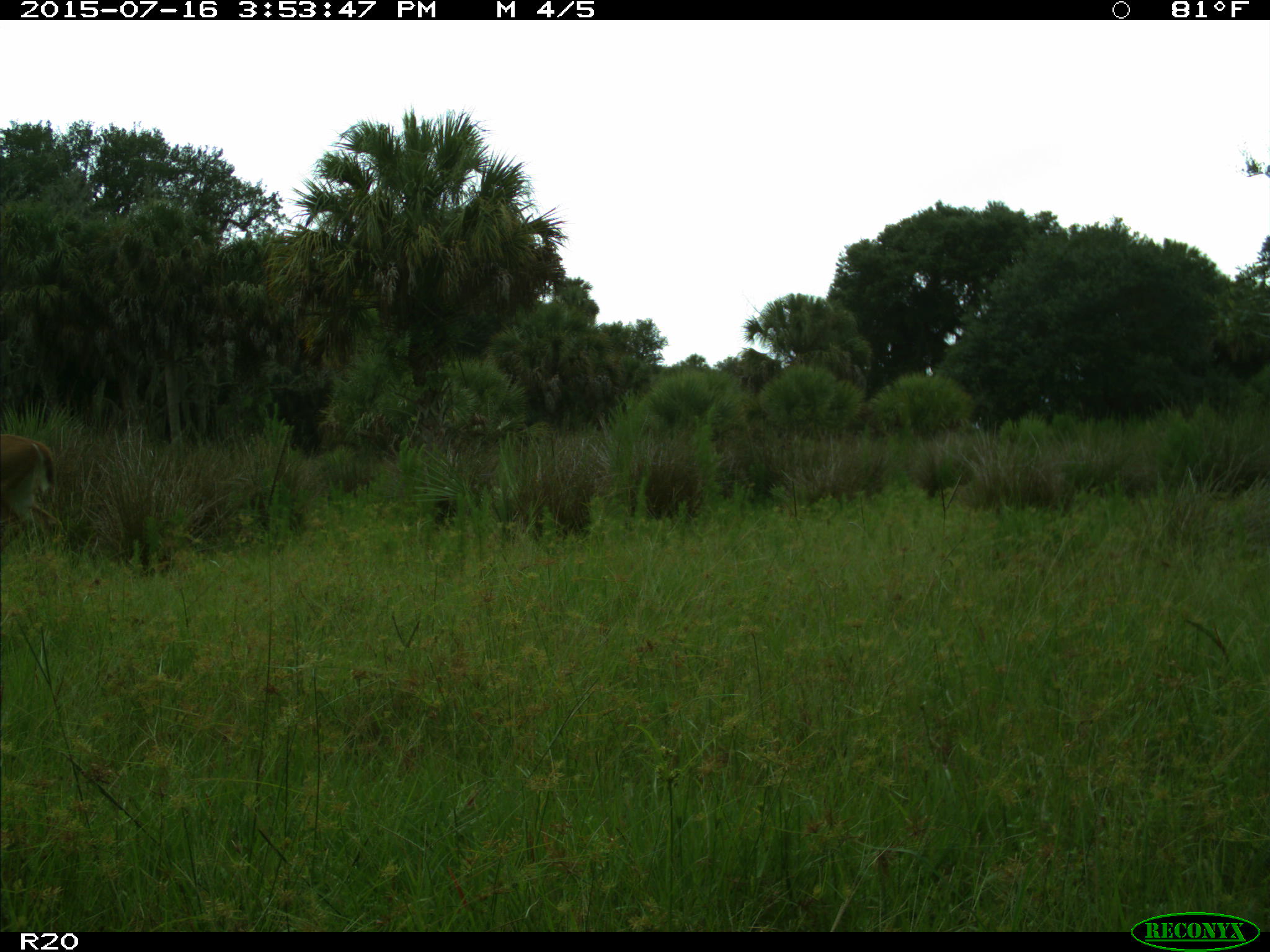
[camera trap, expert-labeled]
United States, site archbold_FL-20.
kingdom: Animalia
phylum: Chordata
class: Mammalia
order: Artiodactyla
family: Cervidae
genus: Odocoileus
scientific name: Odocoileus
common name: deer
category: unidentified deer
Unidentified deer (deer) (Odocoileus).